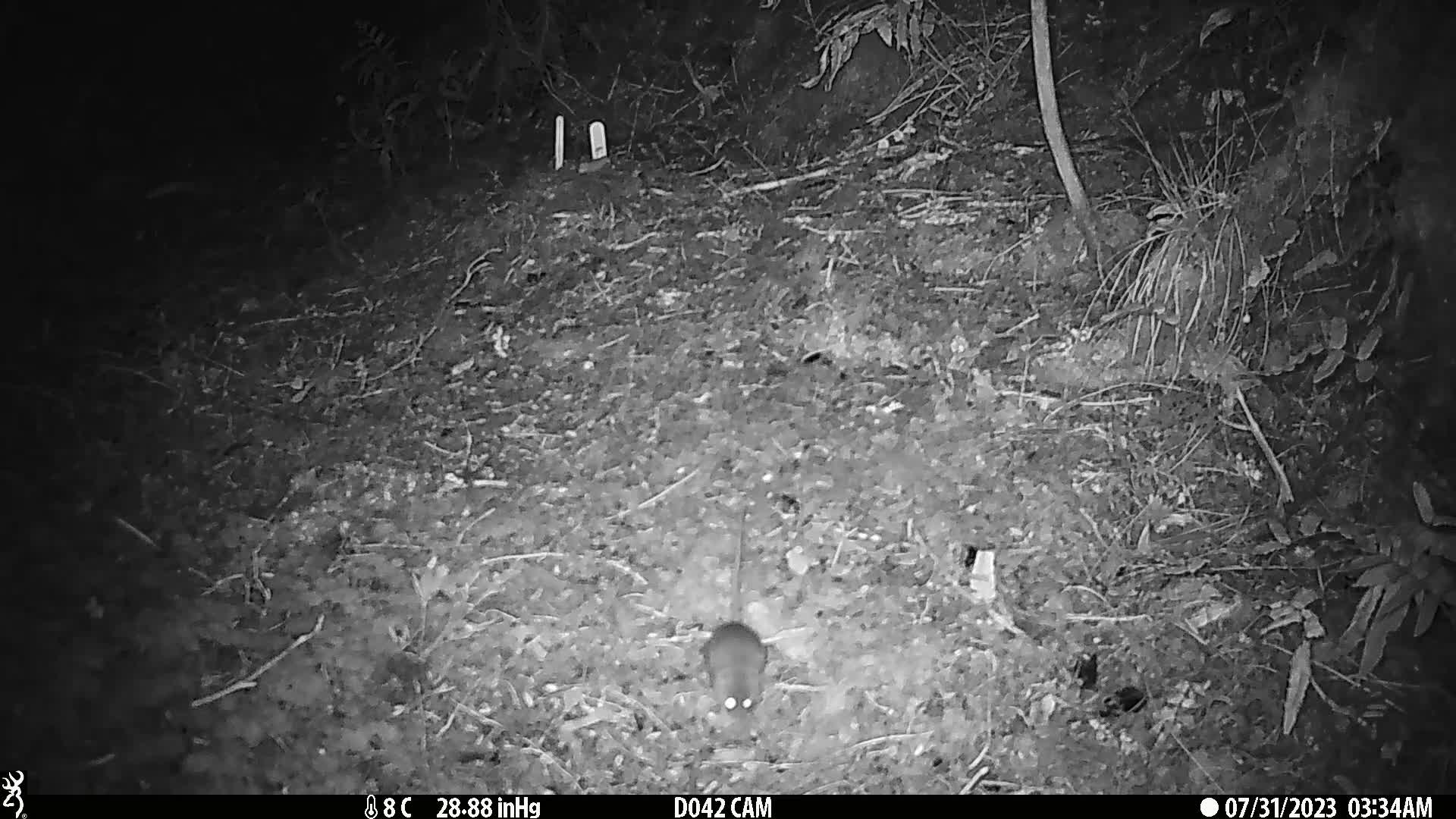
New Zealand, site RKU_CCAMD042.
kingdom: Animalia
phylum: Chordata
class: Mammalia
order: Rodentia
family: Muridae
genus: Rattus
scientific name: Rattus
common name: rat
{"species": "rat (Rattus)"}